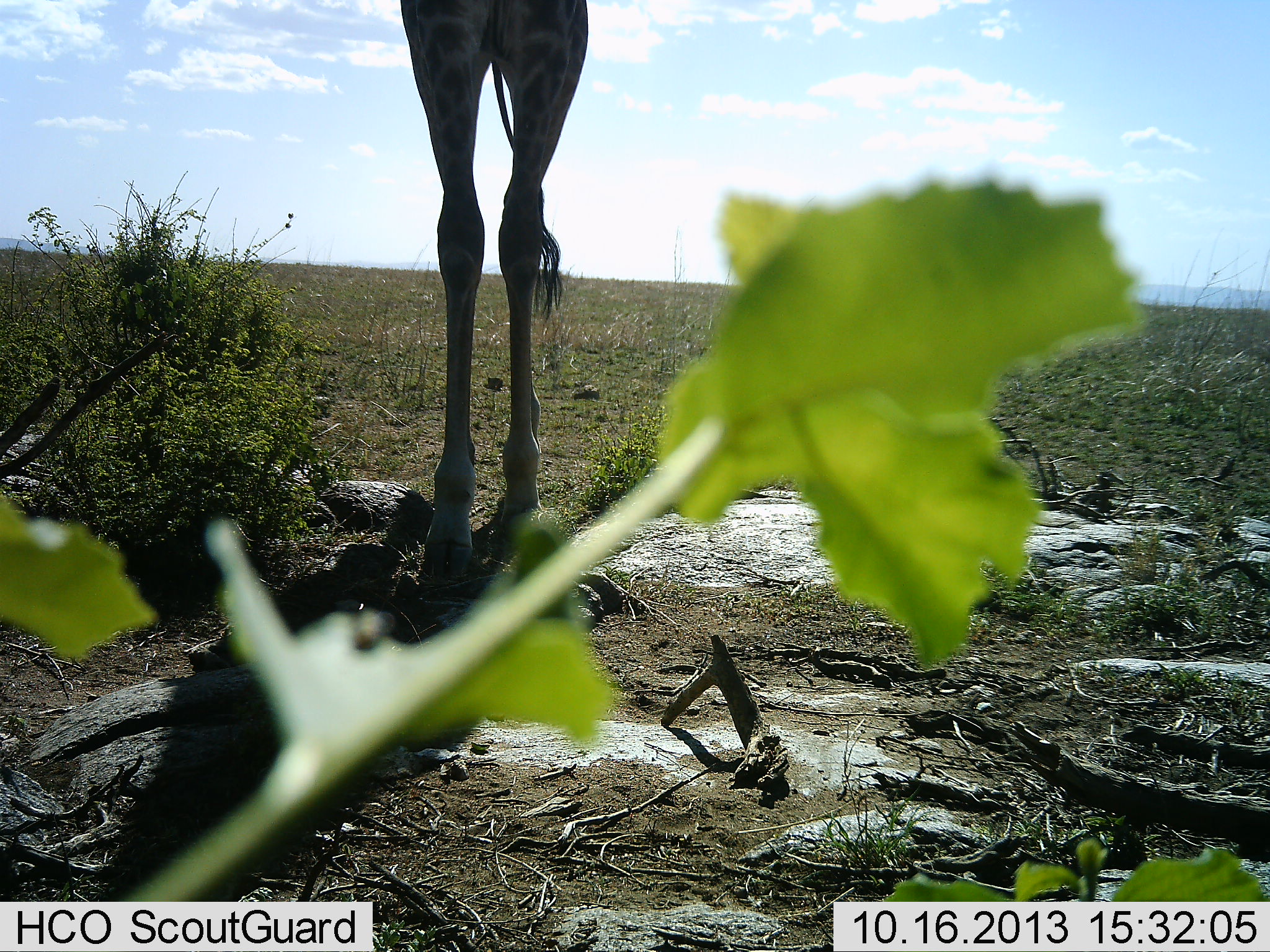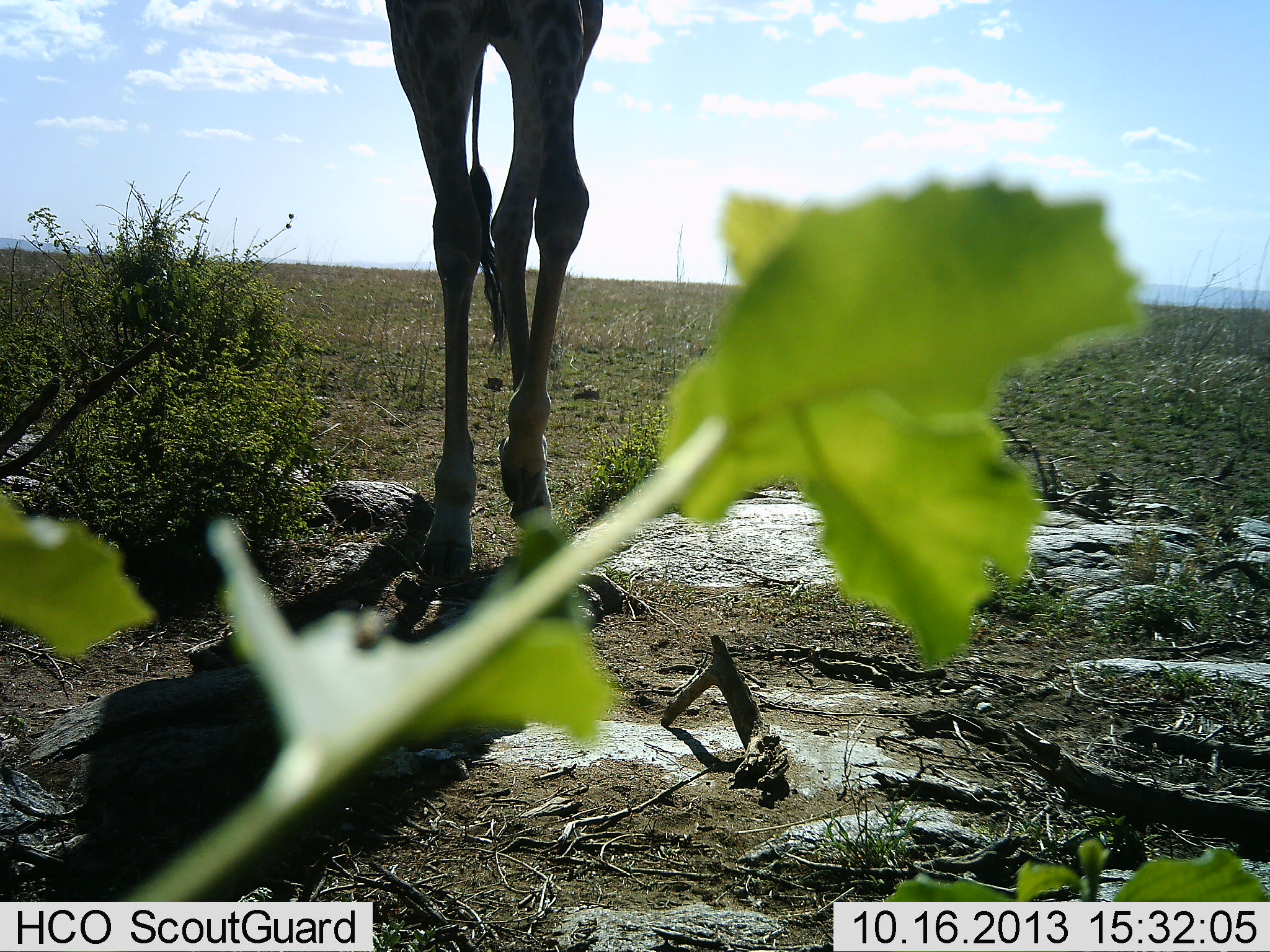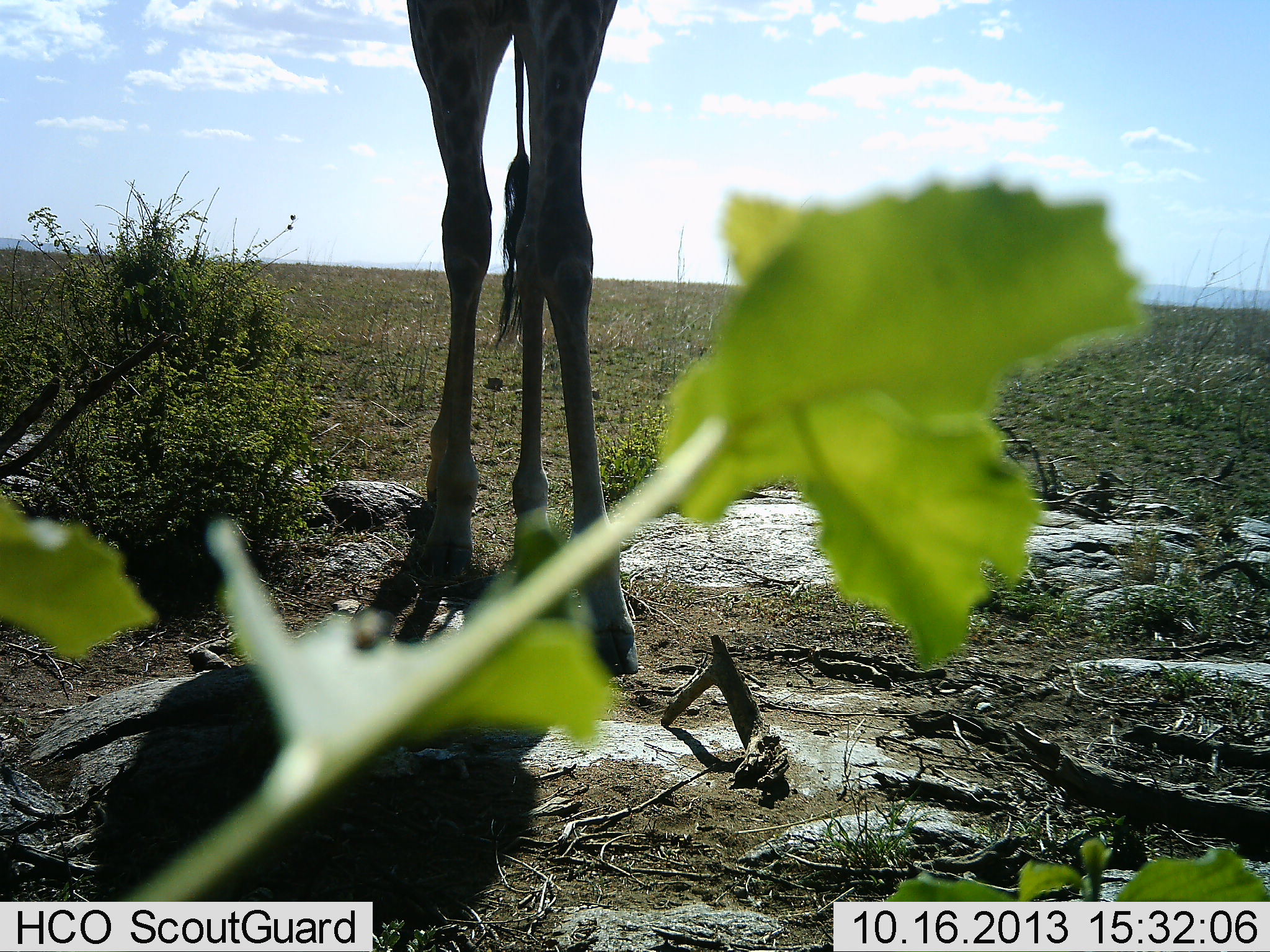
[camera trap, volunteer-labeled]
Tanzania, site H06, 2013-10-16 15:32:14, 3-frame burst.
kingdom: Animalia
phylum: Chordata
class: Mammalia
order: Artiodactyla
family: Giraffidae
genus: Giraffa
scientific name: Giraffa camelopardalis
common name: giraffe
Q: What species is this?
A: Giraffe (Giraffa camelopardalis).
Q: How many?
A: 1.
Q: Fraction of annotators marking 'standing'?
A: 30%.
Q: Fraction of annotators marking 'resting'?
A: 0%.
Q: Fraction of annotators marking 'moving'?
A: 70%.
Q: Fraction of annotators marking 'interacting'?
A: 0%.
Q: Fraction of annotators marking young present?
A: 0%.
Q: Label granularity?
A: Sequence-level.